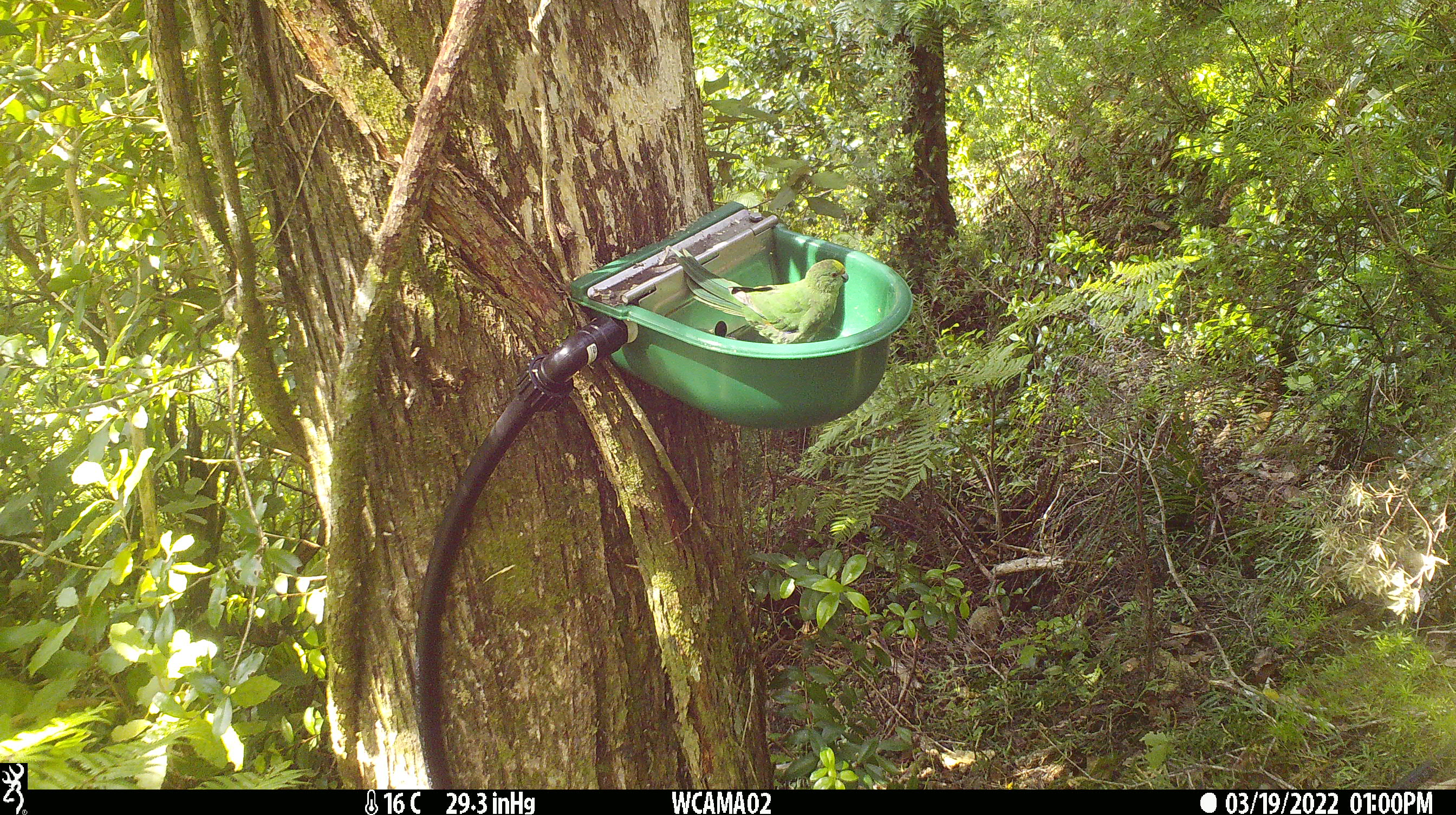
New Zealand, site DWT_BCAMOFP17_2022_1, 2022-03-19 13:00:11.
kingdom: Animalia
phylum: Chordata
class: Aves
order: Psittaciformes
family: Psittaculidae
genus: Cyanoramphus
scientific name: Cyanoramphus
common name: parakeet